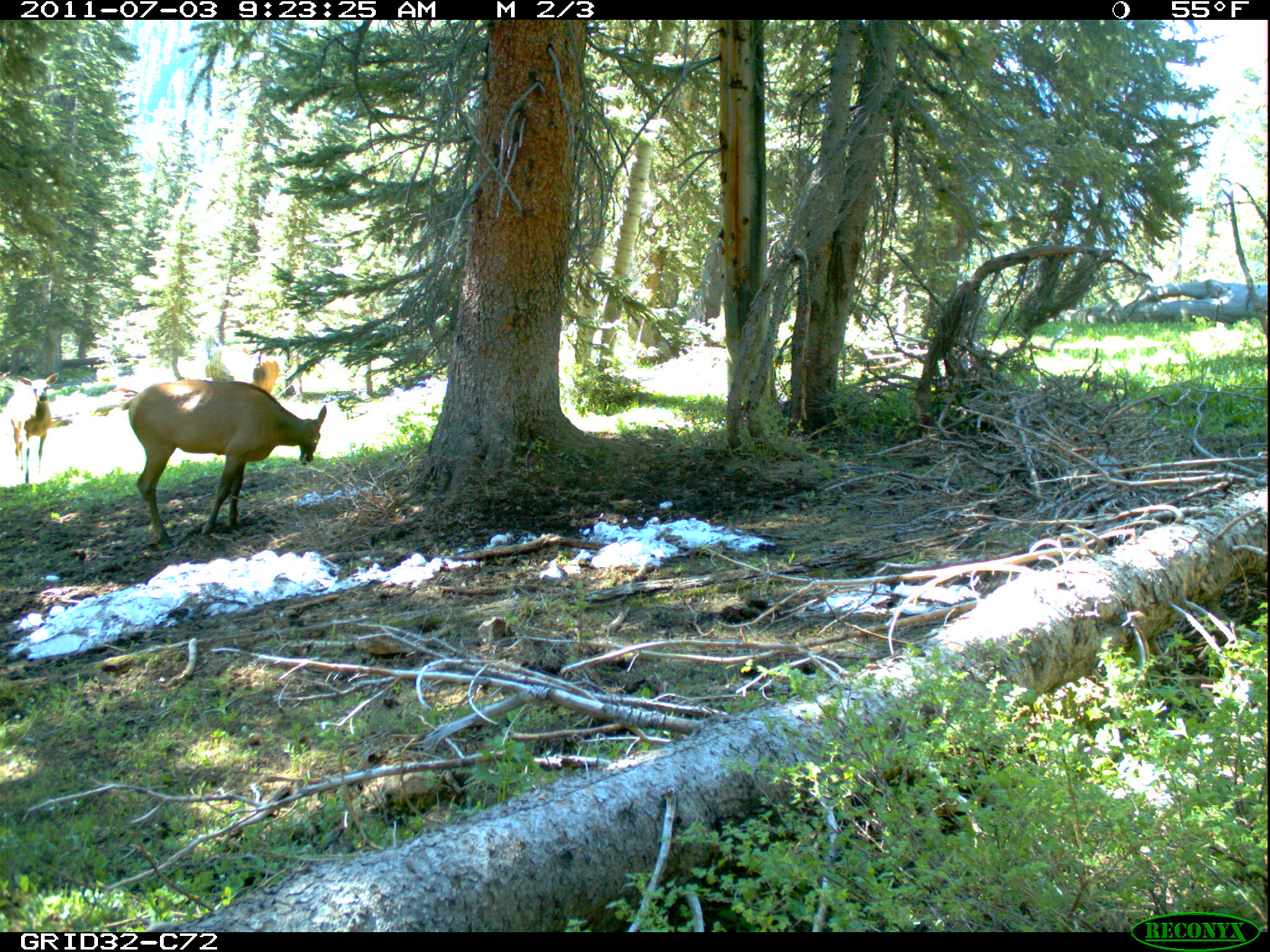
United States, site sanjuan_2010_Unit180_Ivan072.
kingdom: Animalia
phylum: Chordata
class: Mammalia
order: Artiodactyla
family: Cervidae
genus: Cervus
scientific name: Cervus elaphus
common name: red deer